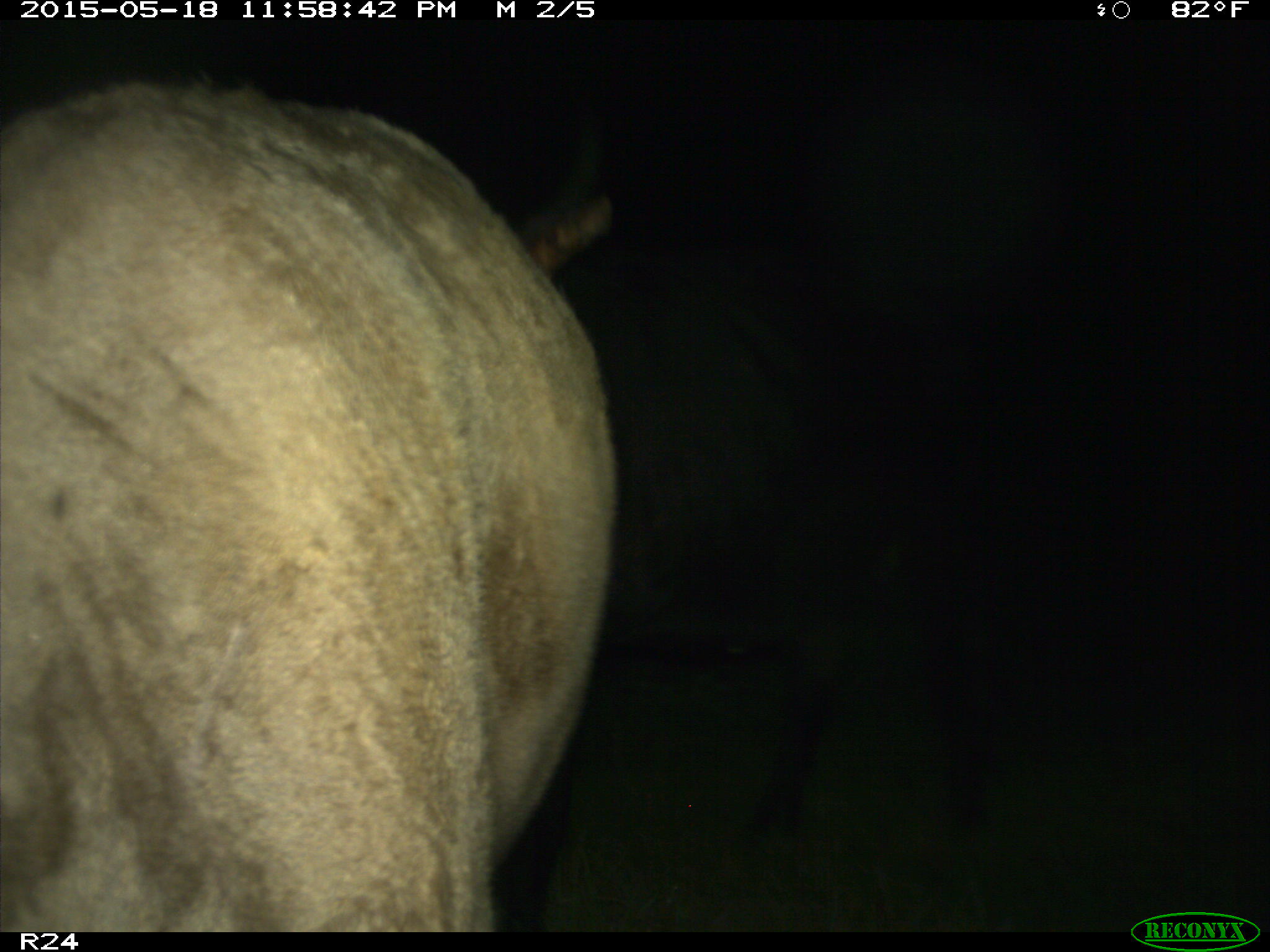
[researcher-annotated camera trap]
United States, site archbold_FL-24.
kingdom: Animalia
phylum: Chordata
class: Mammalia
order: Artiodactyla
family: Cervidae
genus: Odocoileus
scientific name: Odocoileus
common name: deer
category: unidentified deer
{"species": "unidentified deer (deer) (Odocoileus)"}